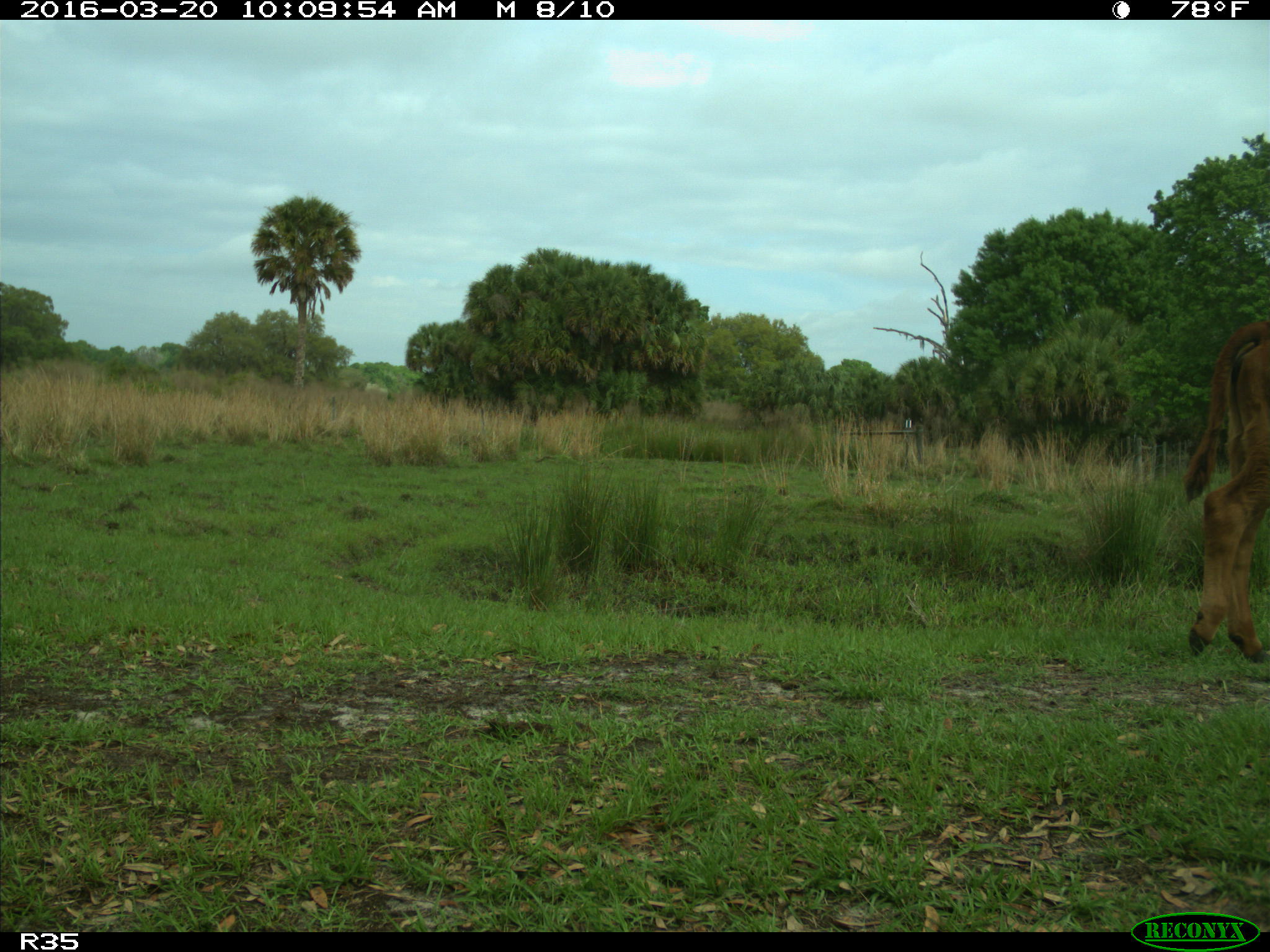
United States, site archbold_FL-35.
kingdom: Animalia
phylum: Chordata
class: Mammalia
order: Artiodactyla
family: Bovidae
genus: Bos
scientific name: Bos taurus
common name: domestic cow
Bos taurus (domestic cow).